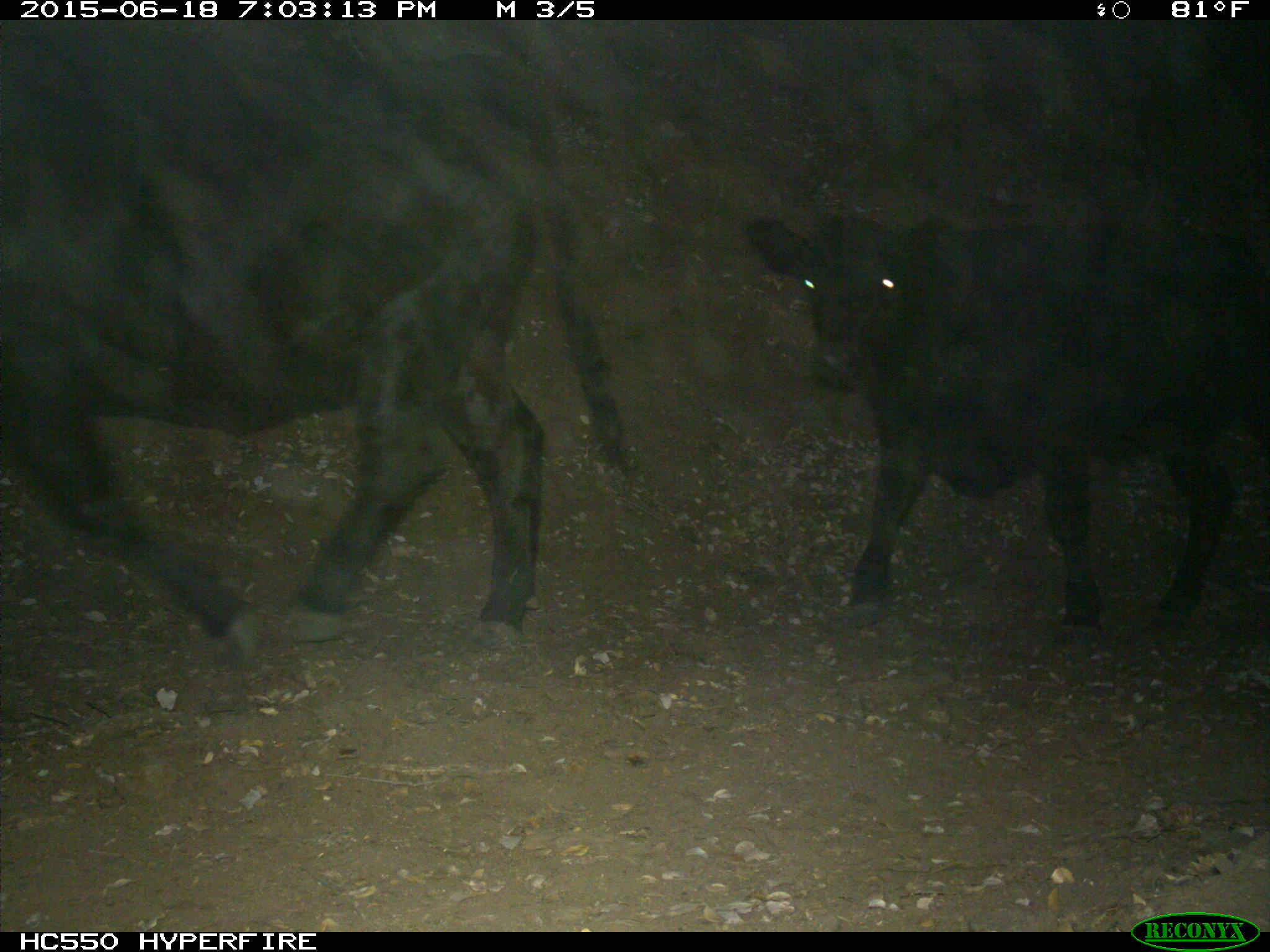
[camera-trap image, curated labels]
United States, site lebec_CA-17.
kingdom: Animalia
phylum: Chordata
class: Mammalia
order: Artiodactyla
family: Bovidae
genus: Bos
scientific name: Bos taurus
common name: domestic cow